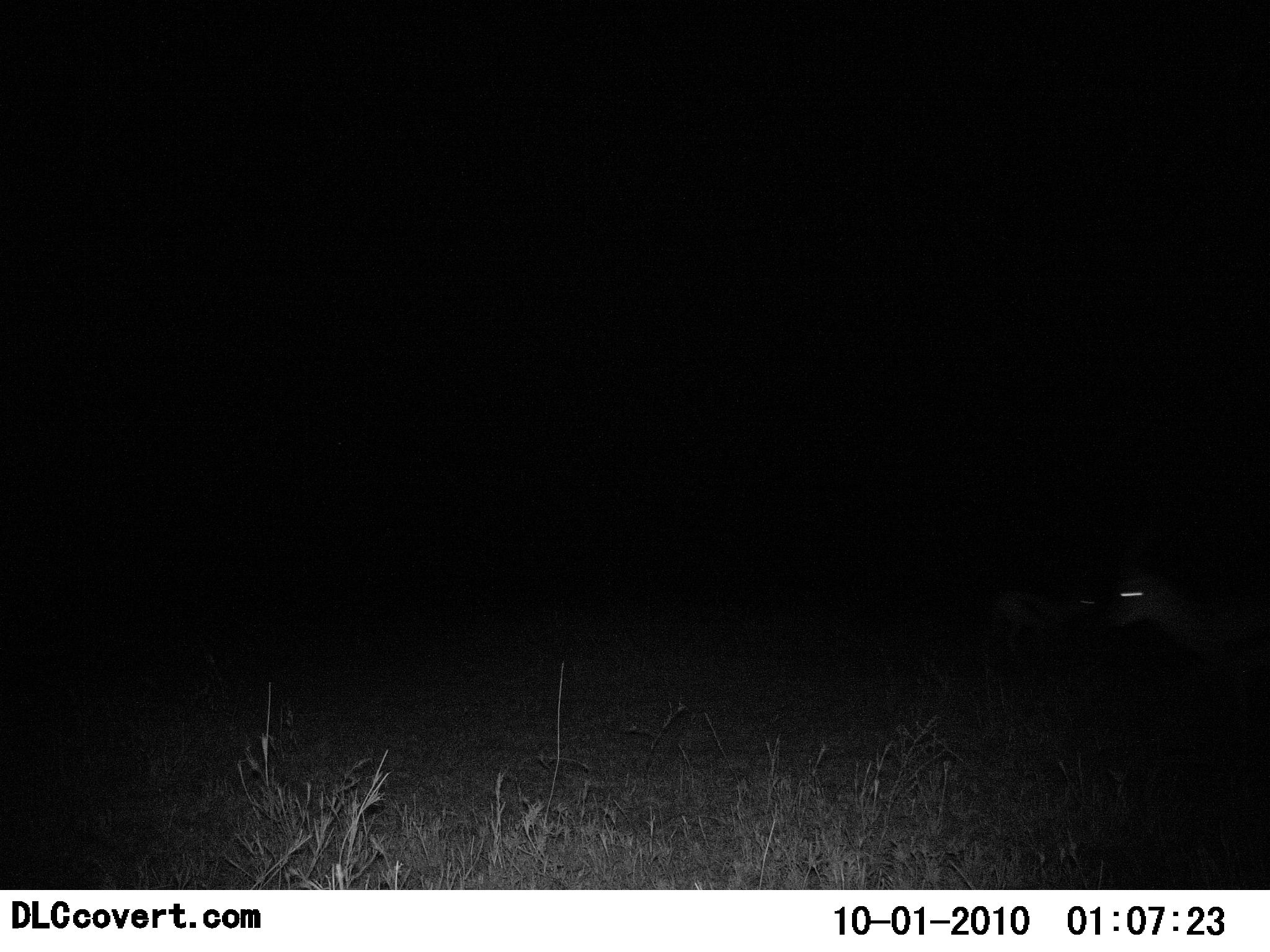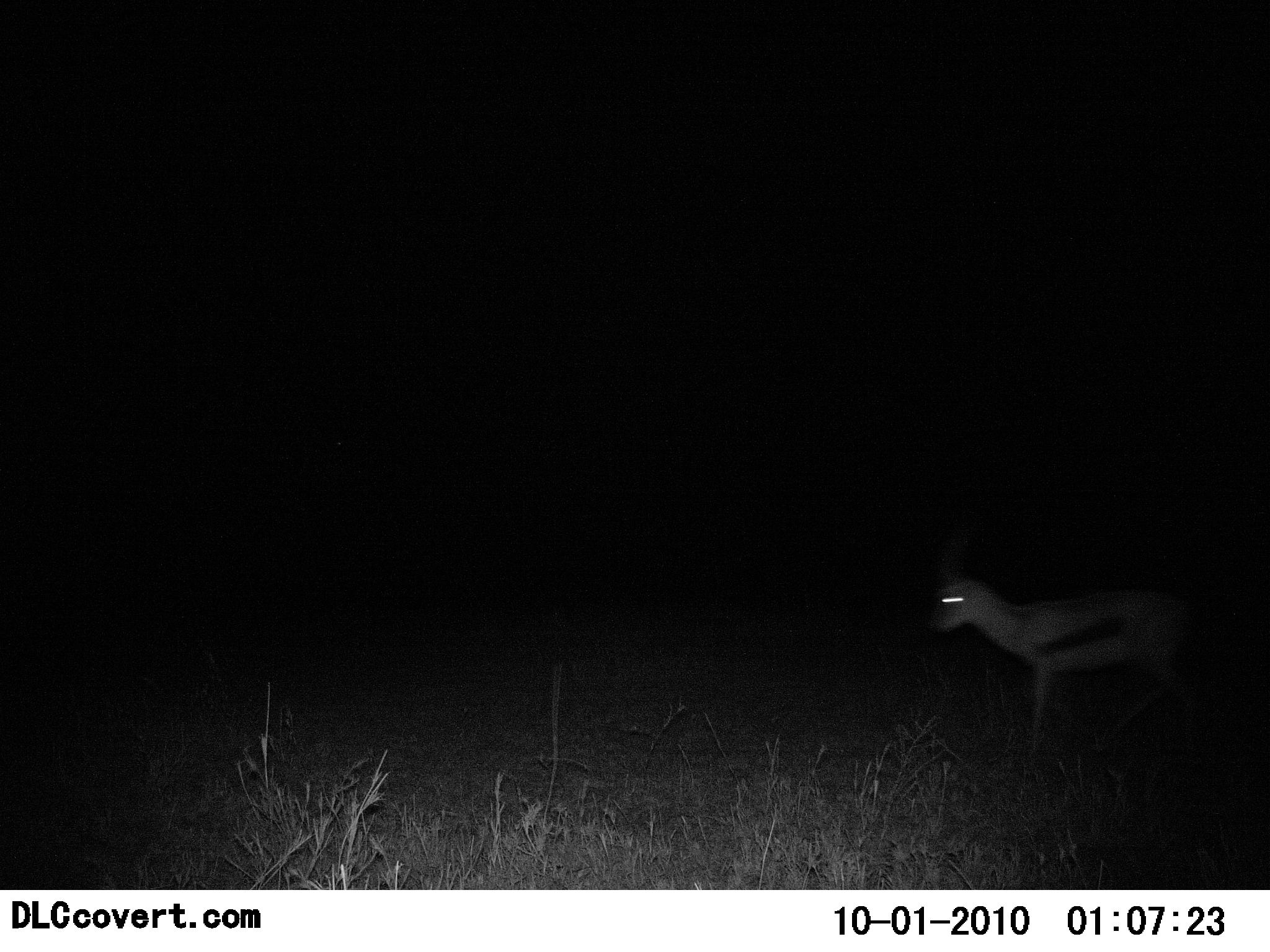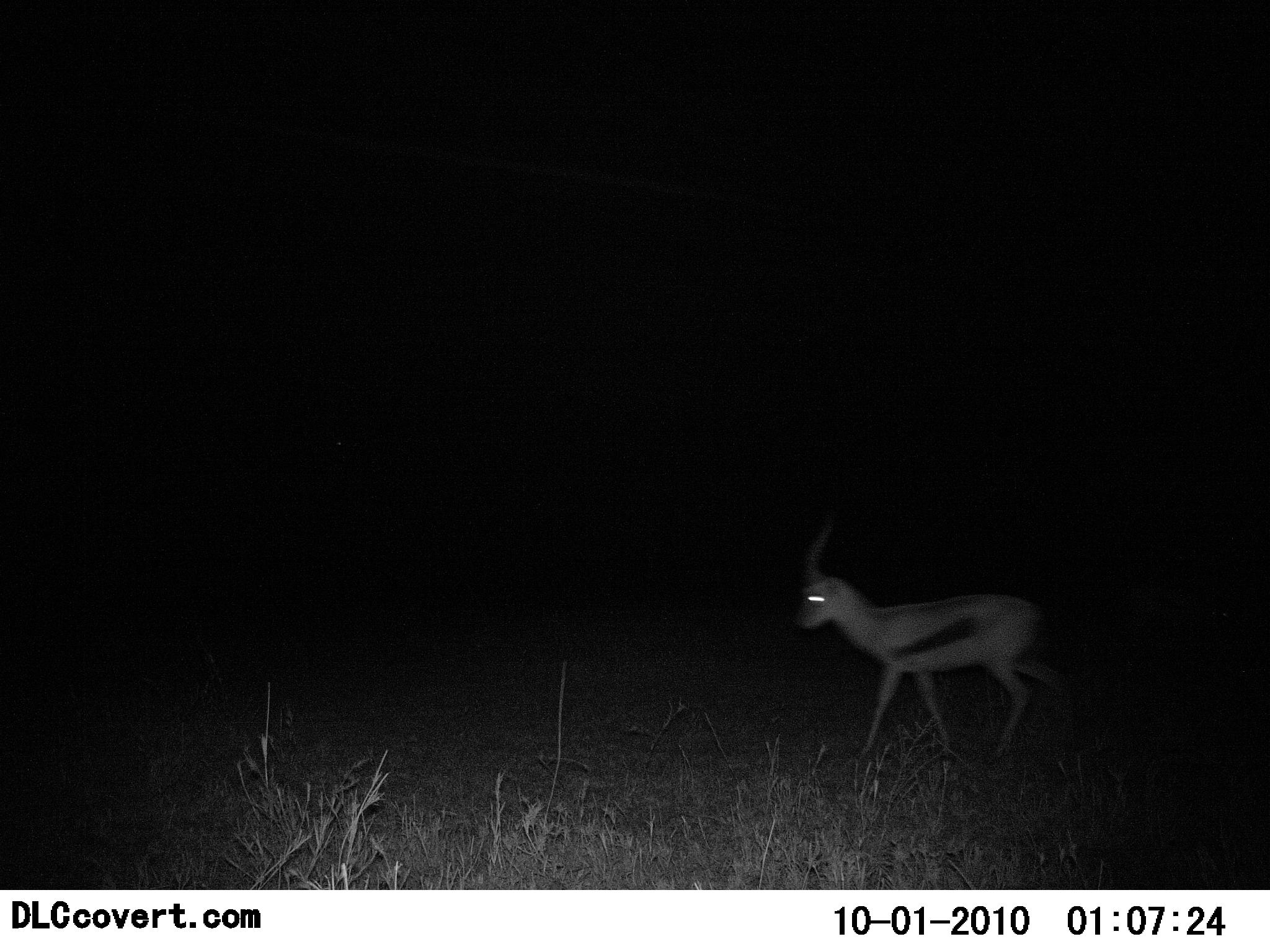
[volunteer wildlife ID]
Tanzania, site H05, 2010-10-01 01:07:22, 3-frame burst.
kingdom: Animalia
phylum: Chordata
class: Mammalia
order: Artiodactyla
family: Bovidae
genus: Eudorcas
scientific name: Eudorcas thomsonii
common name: thomson's gazelle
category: gazellethomsons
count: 1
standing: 0%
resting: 0%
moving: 100%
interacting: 0%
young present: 0%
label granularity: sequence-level